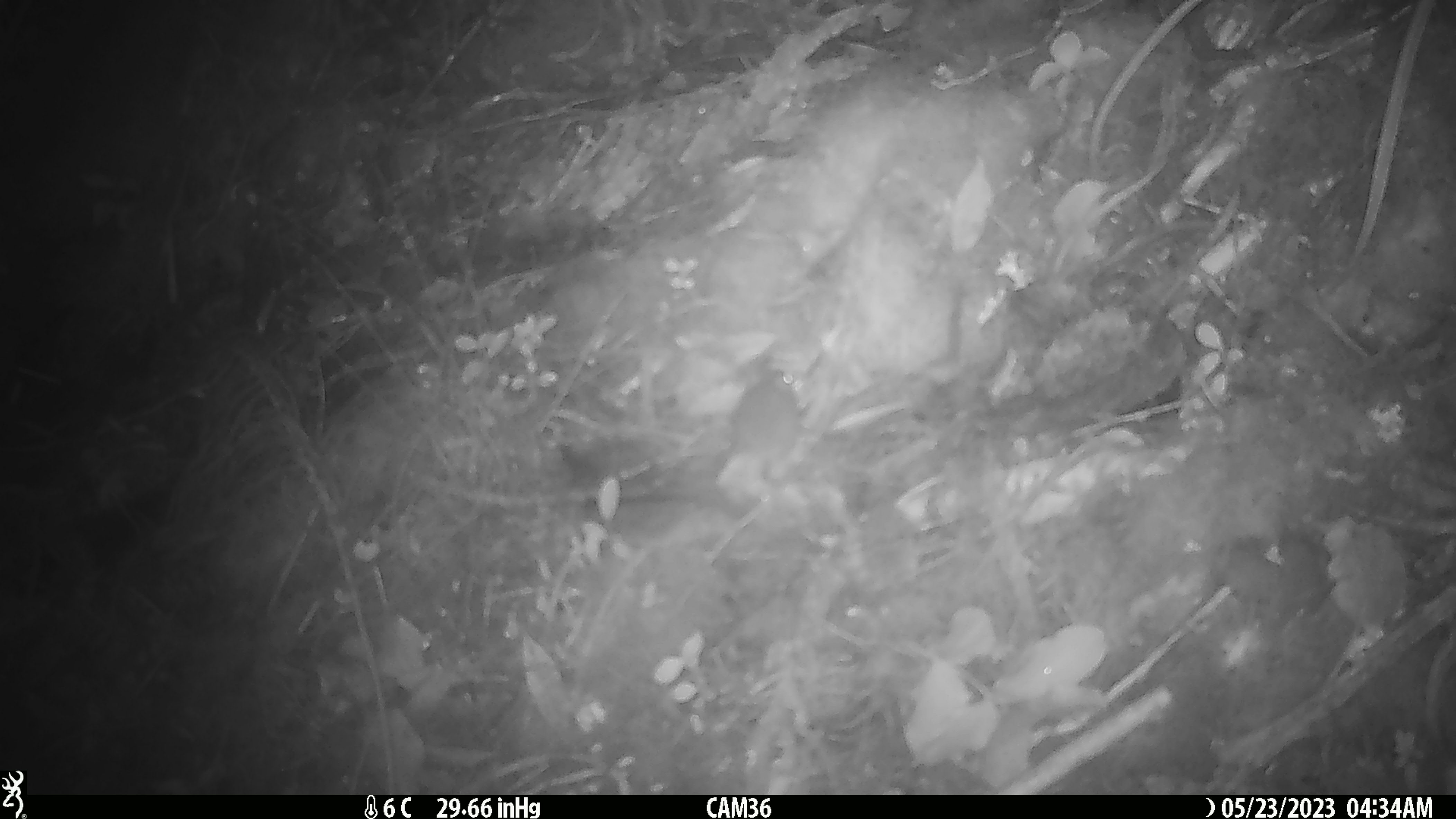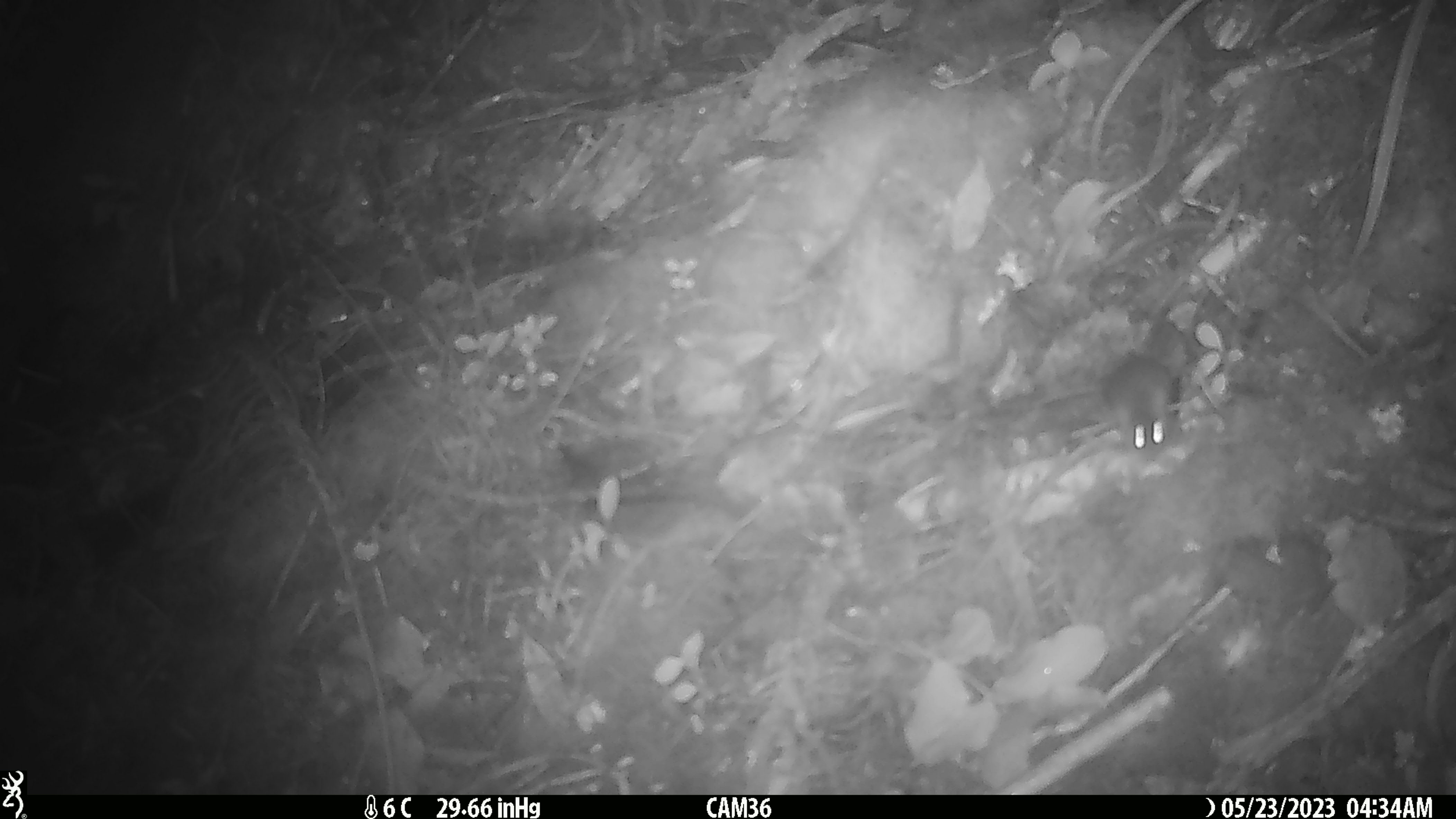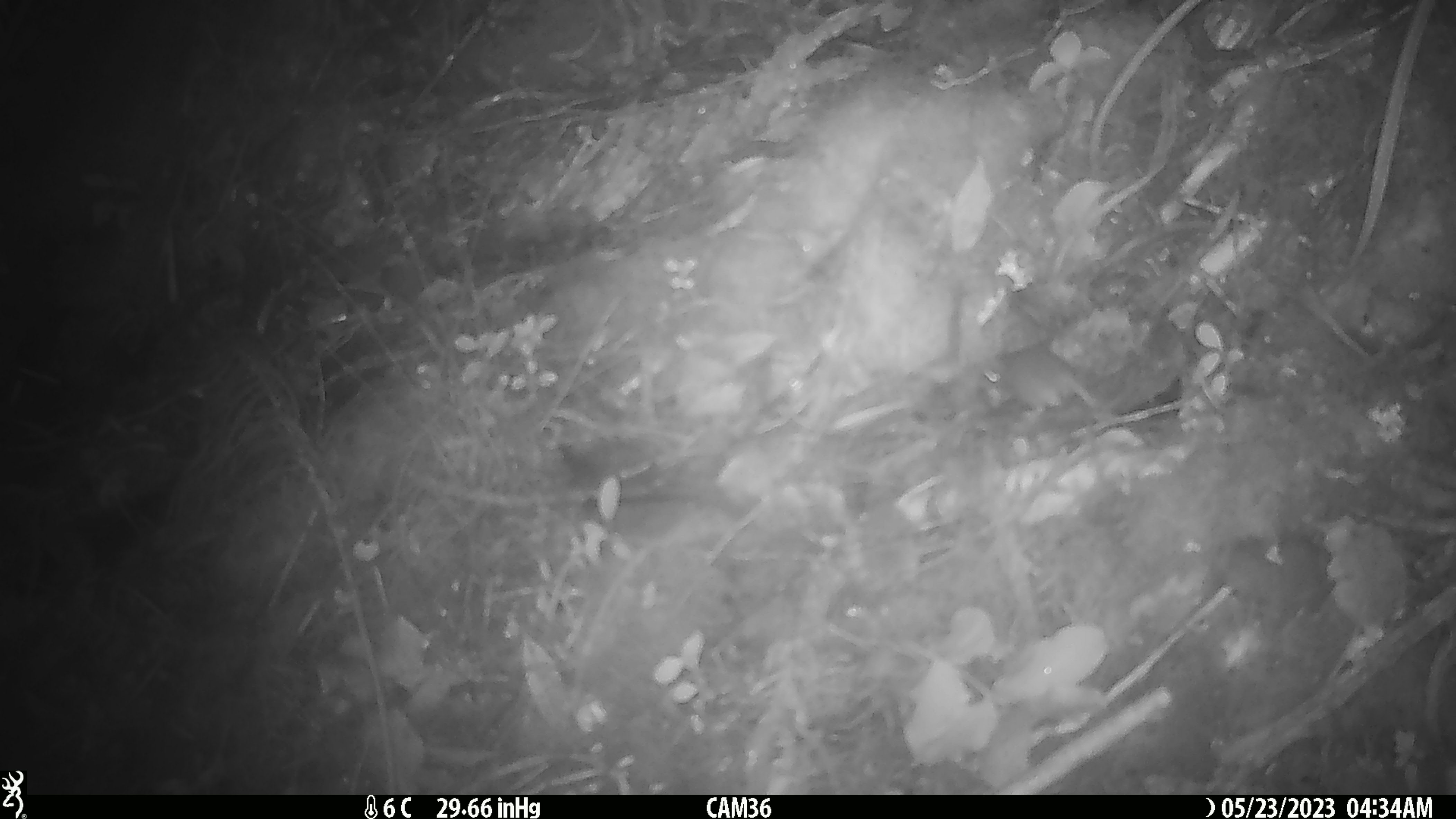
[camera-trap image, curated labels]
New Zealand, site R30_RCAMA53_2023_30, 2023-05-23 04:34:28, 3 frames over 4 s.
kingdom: Animalia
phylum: Chordata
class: Mammalia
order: Rodentia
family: Muridae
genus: Mus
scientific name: Mus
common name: mouse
Mouse (Mus).